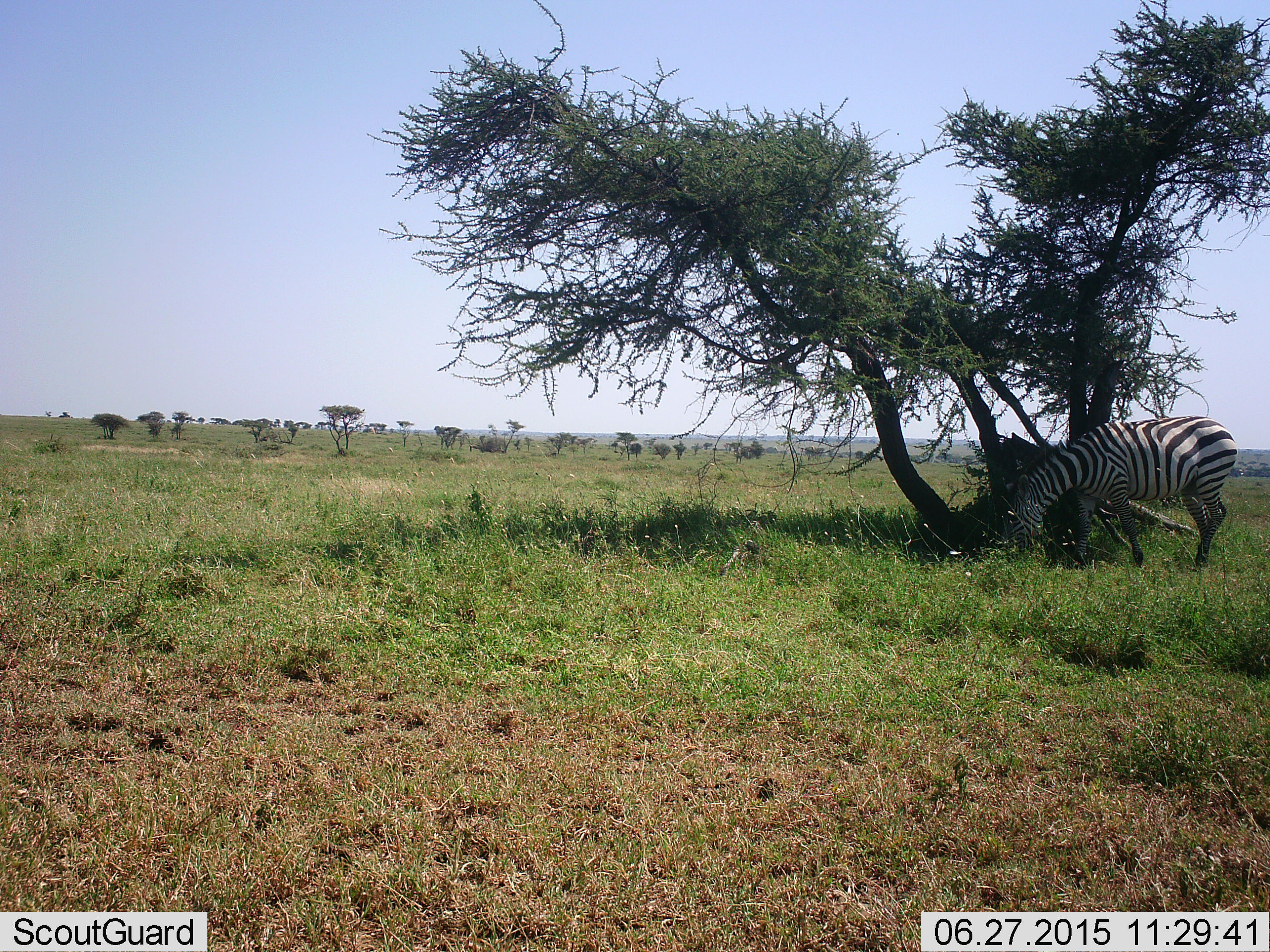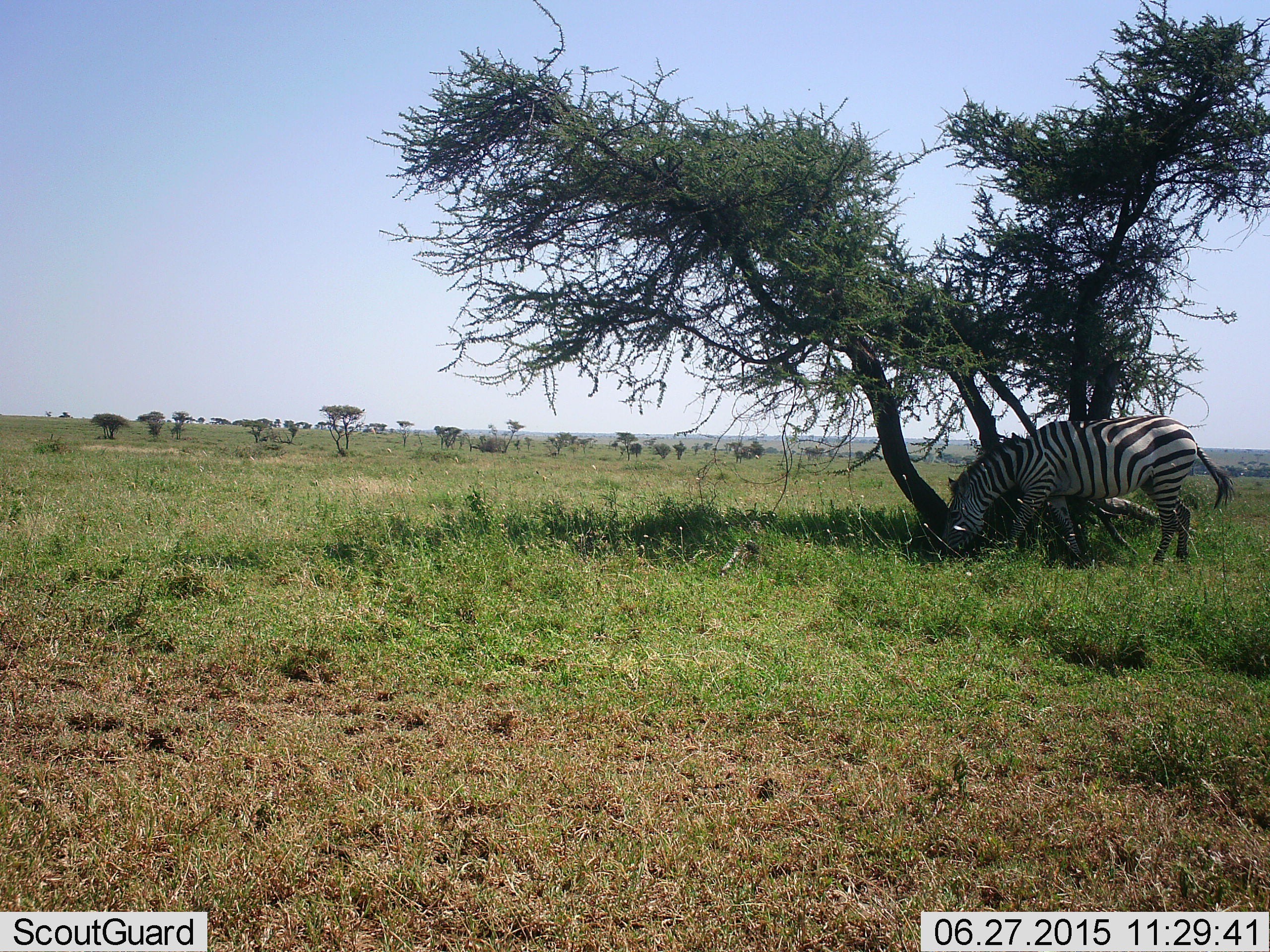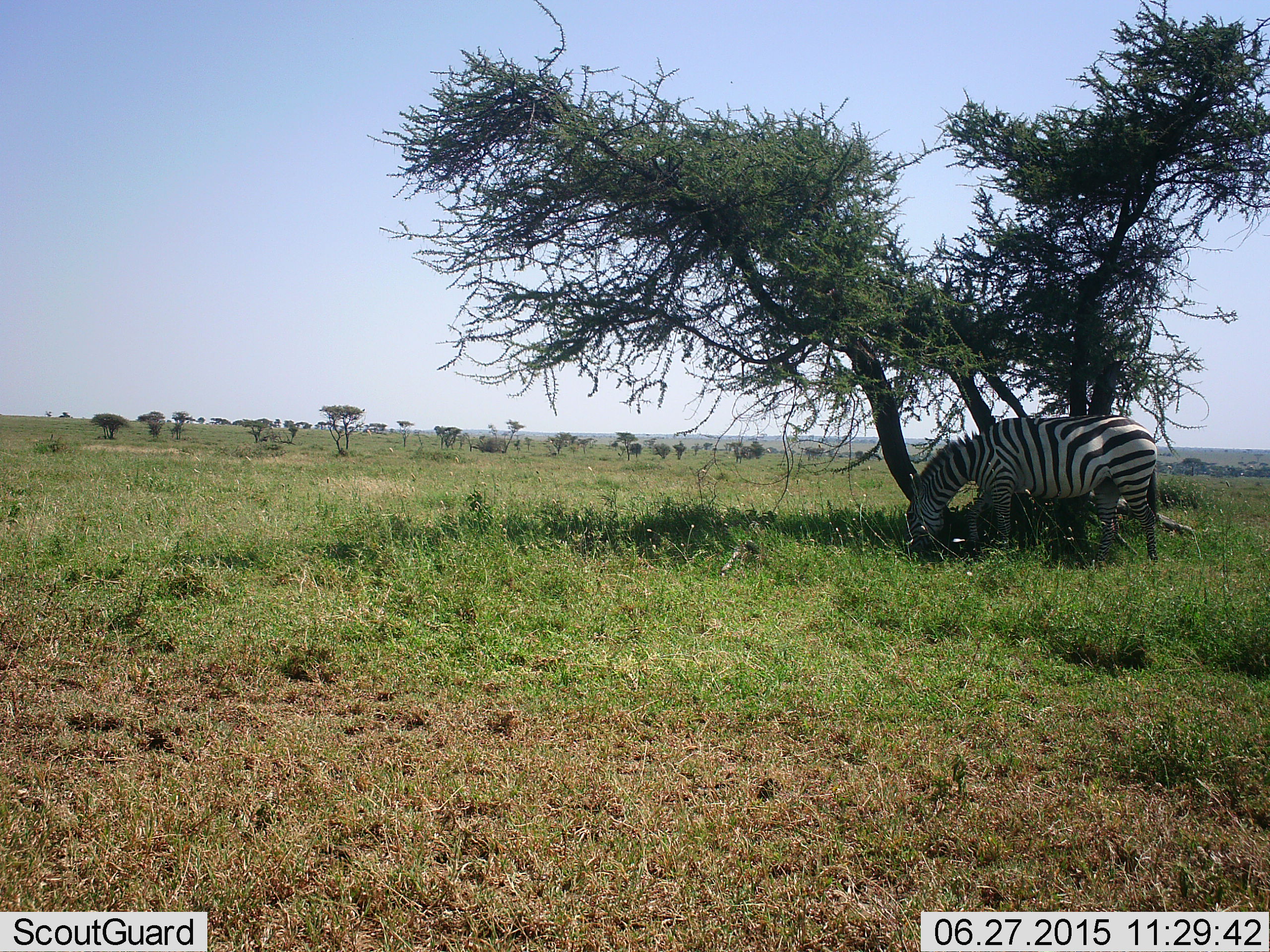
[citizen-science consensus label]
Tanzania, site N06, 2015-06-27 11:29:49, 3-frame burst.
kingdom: Animalia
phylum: Chordata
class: Mammalia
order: Perissodactyla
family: Equidae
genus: Equus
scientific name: Equus quagga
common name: plains zebra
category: zebra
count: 1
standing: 10%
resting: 0%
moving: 60%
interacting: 0%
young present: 0%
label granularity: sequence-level